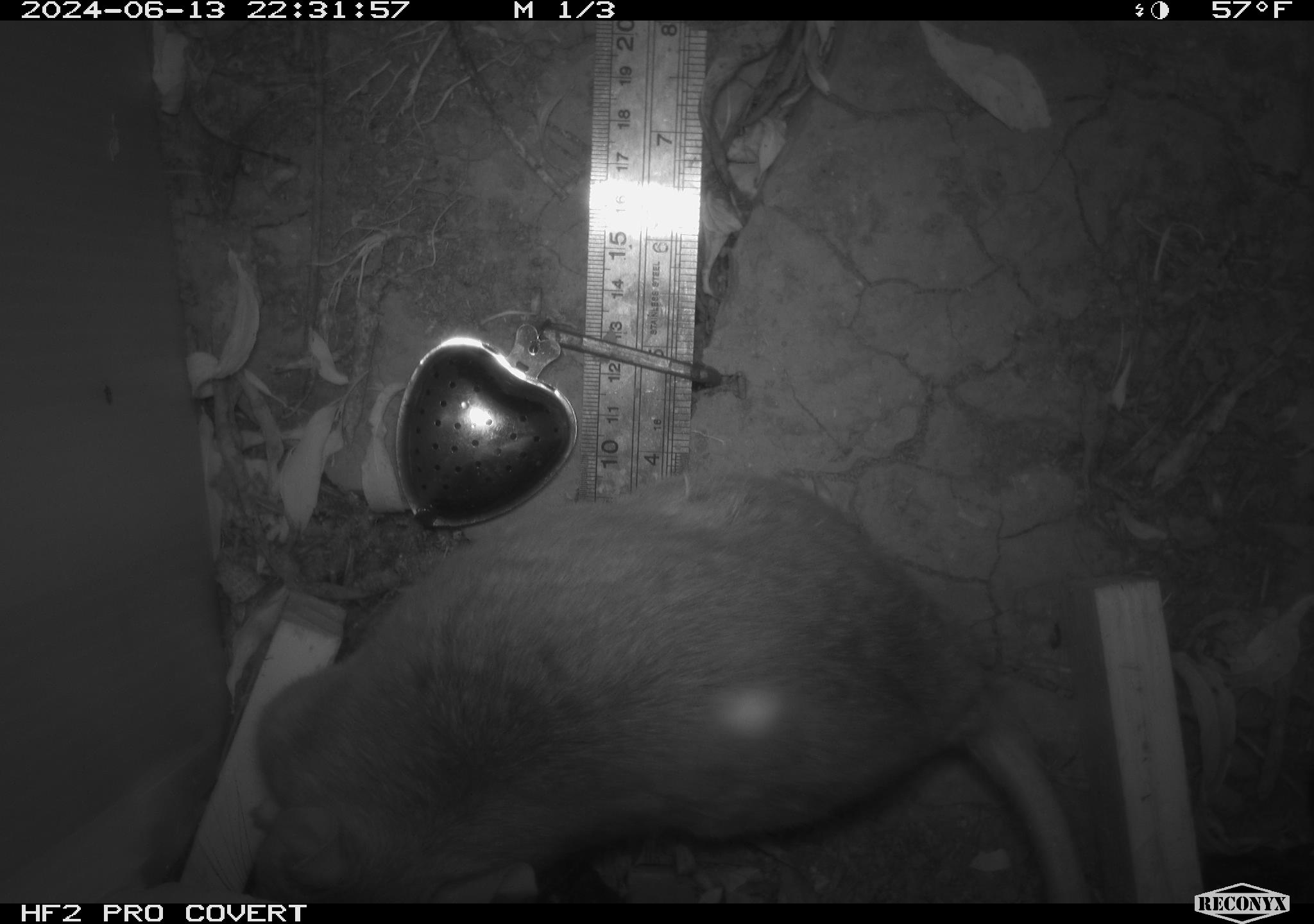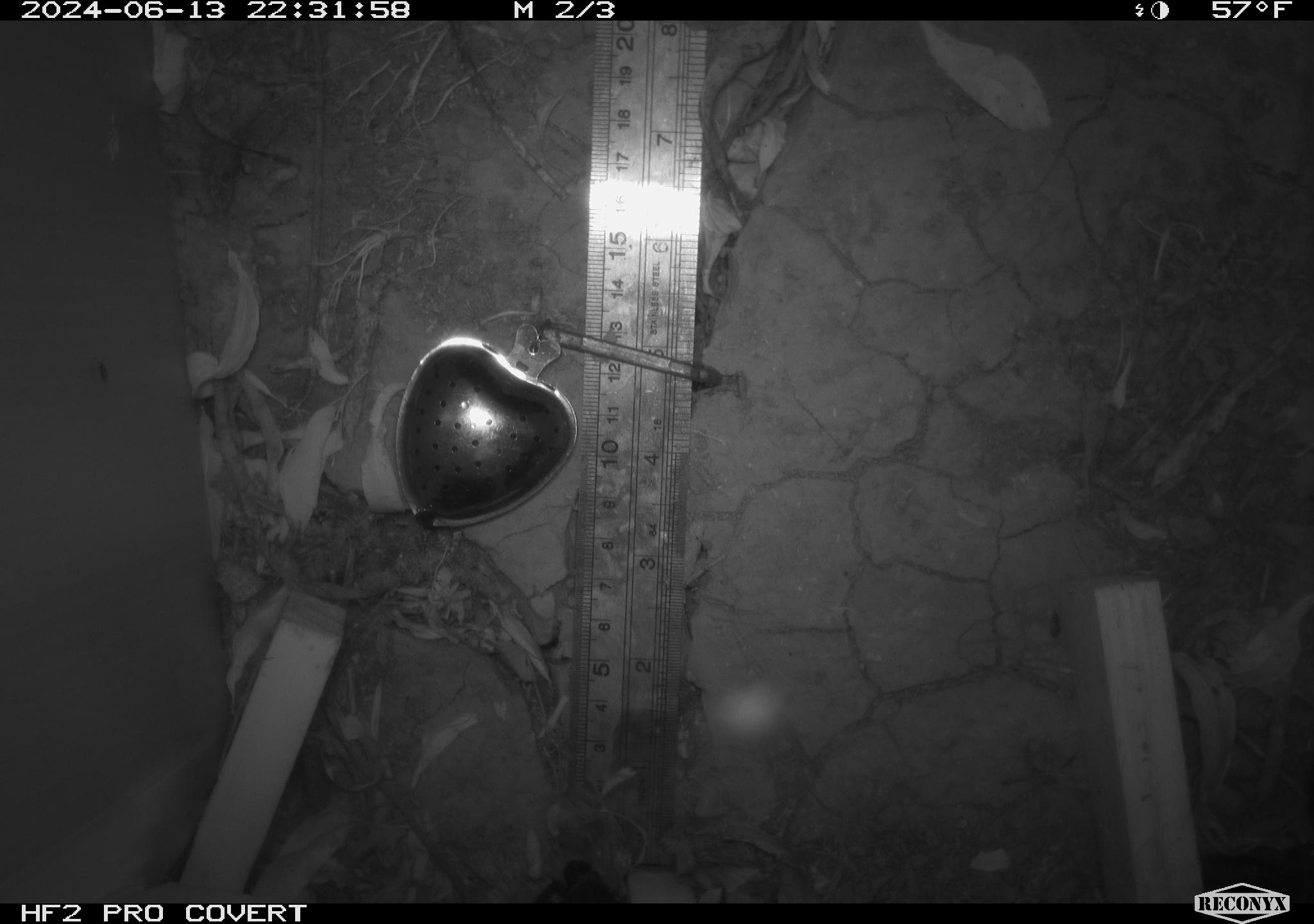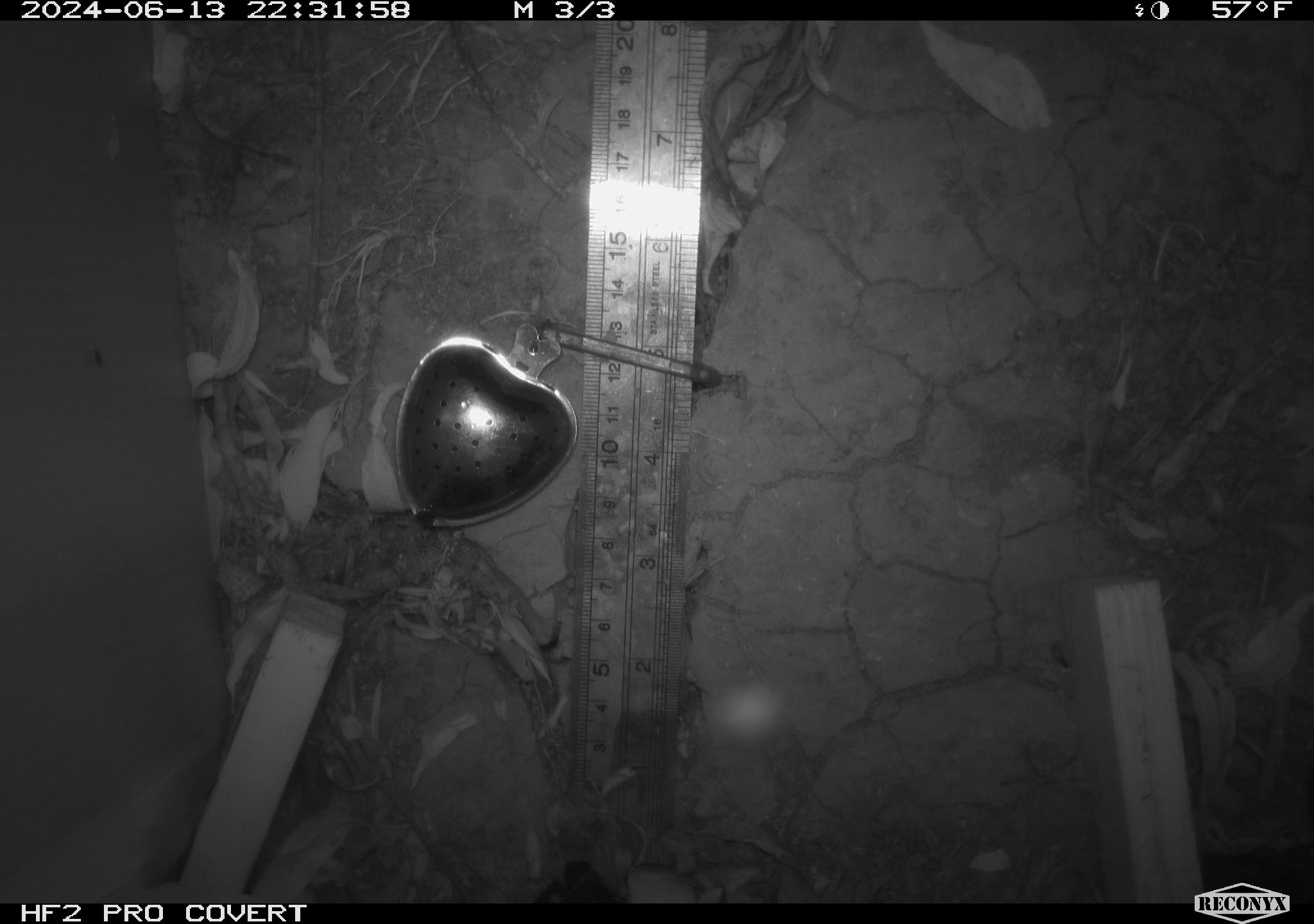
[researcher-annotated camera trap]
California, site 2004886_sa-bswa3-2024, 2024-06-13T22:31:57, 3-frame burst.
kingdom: Animalia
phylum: Chordata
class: Mammalia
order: Rodentia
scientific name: Rodentia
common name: woodrat or rat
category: woodrat or rat species